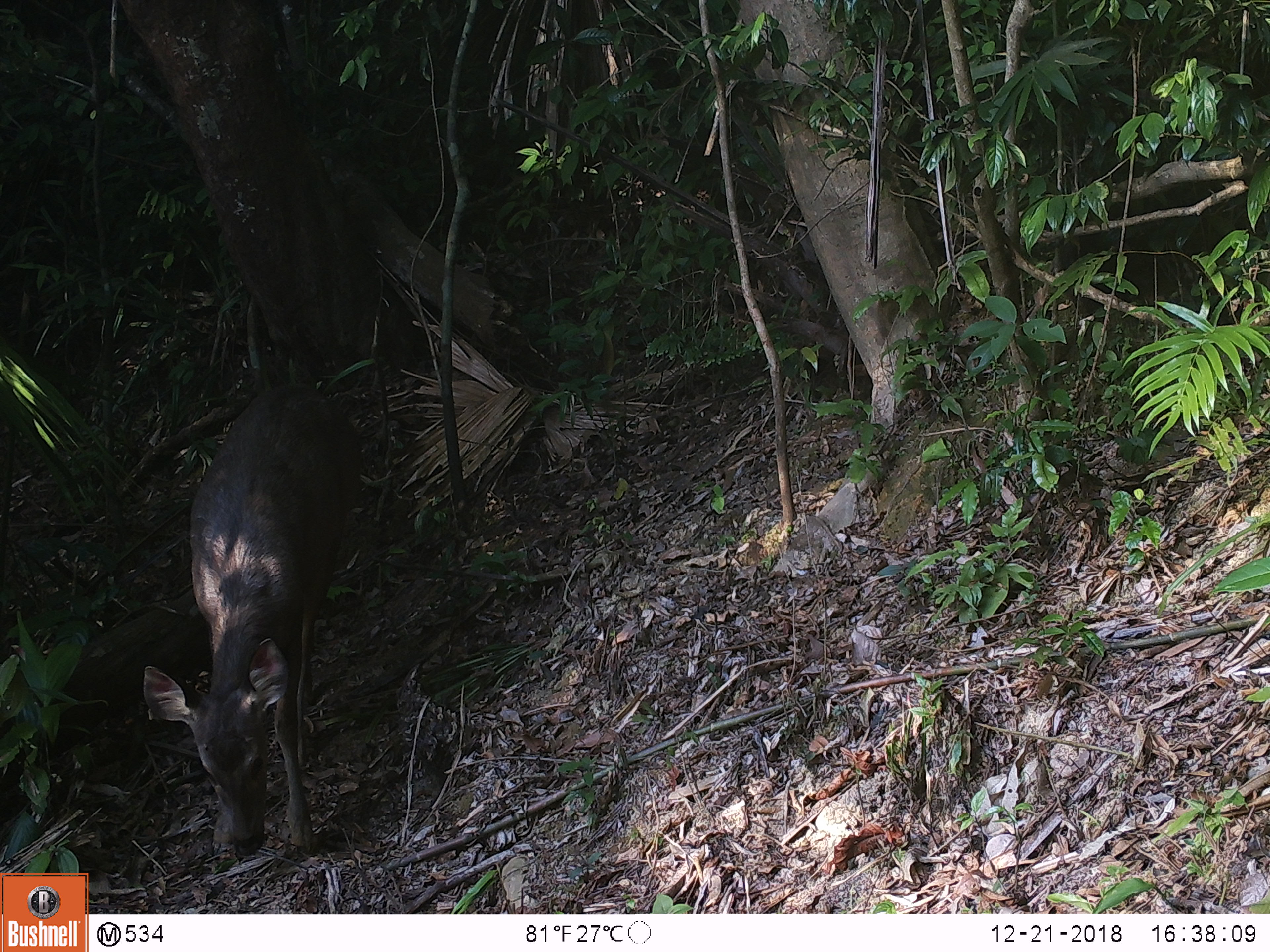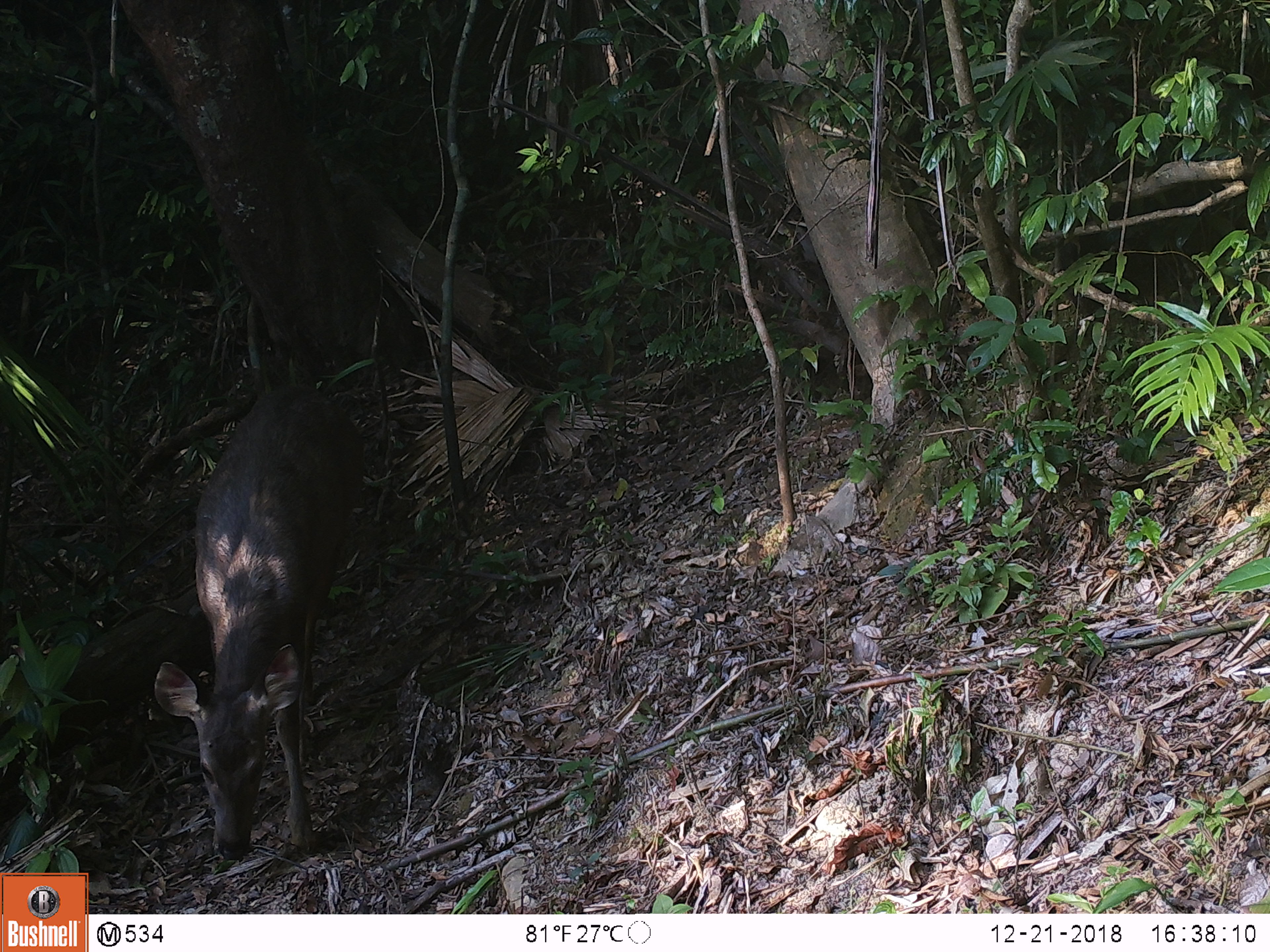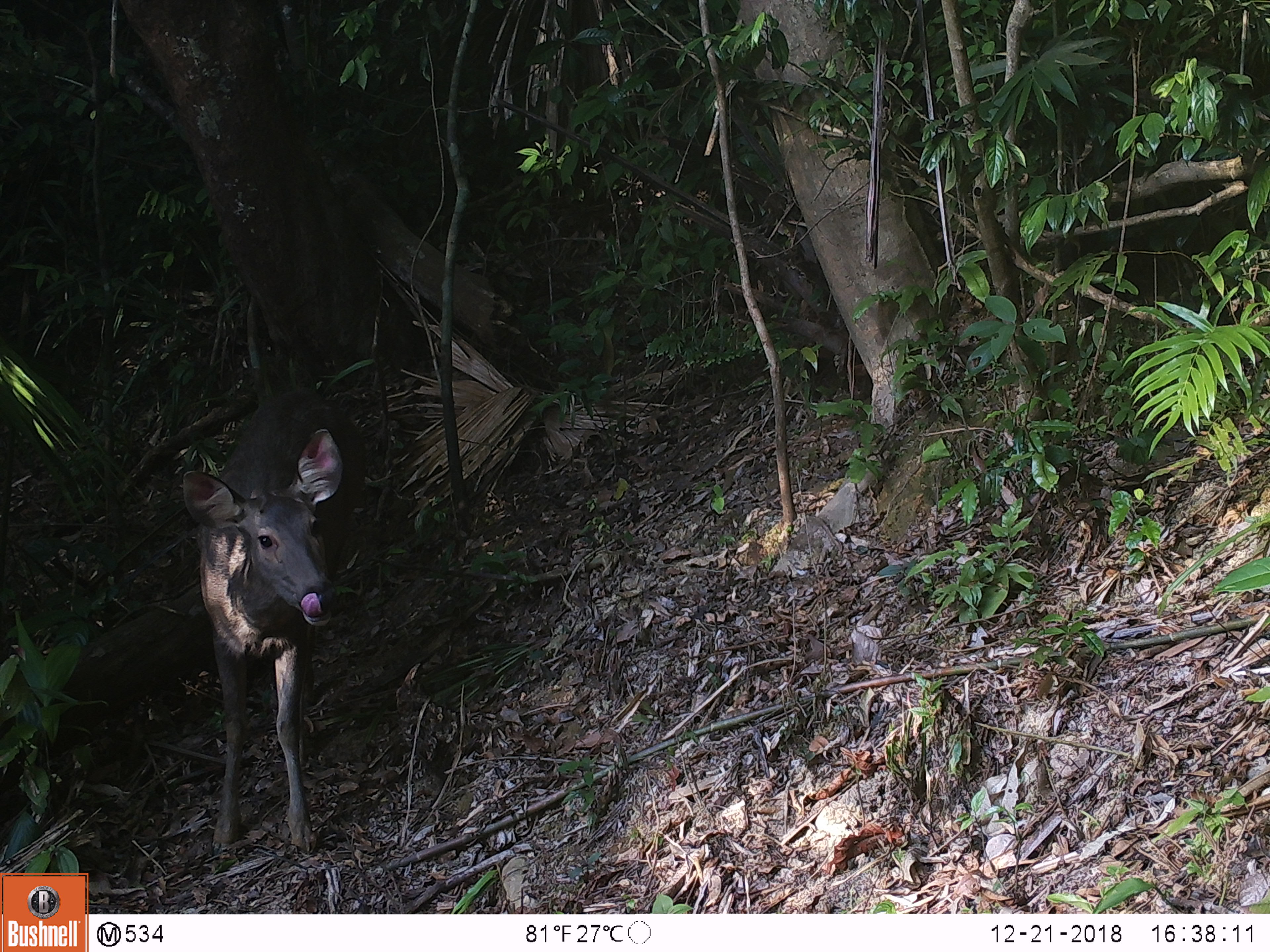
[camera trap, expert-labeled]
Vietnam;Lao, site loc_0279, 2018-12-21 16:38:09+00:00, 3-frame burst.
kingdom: Animalia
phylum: Chordata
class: Mammalia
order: Artiodactyla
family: Cervidae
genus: Rusa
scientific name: Rusa unicolor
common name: sambar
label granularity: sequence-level